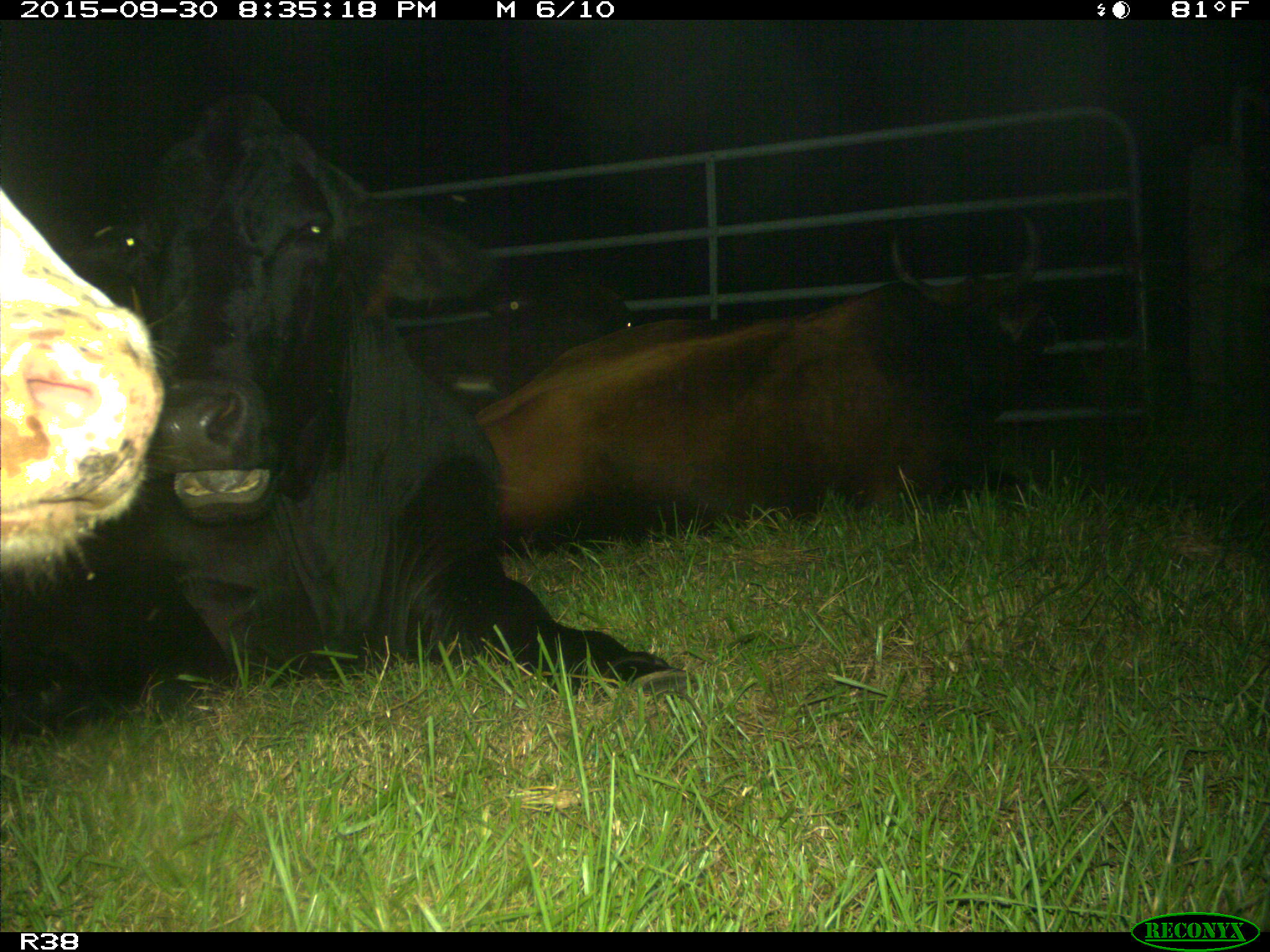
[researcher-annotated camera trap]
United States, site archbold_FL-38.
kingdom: Animalia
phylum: Chordata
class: Mammalia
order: Artiodactyla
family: Bovidae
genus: Bos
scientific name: Bos taurus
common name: domestic cow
Bos taurus (domestic cow).